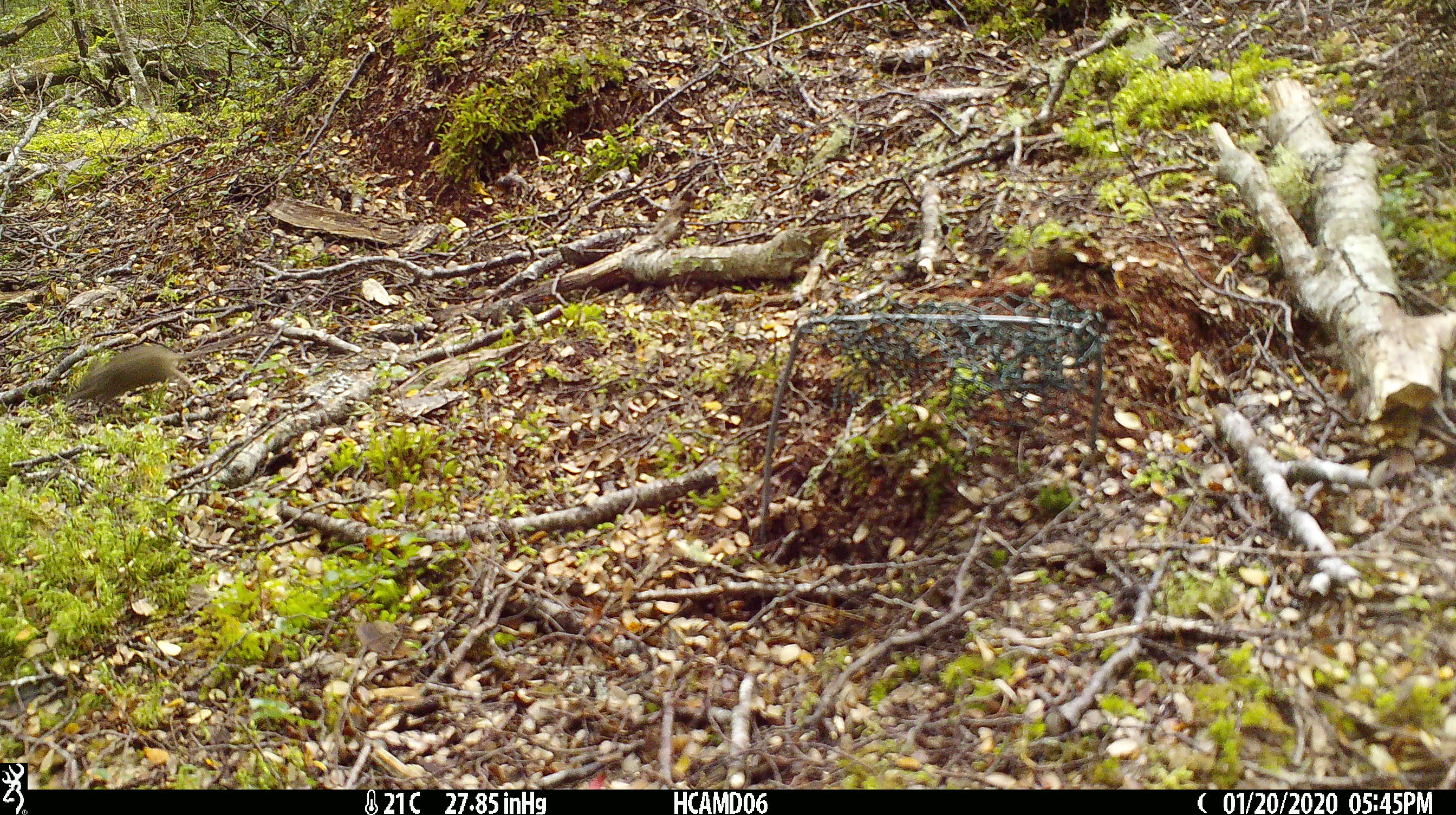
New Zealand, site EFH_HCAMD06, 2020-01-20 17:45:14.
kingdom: Animalia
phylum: Chordata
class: Mammalia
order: Rodentia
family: Muridae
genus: Mus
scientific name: Mus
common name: mouse